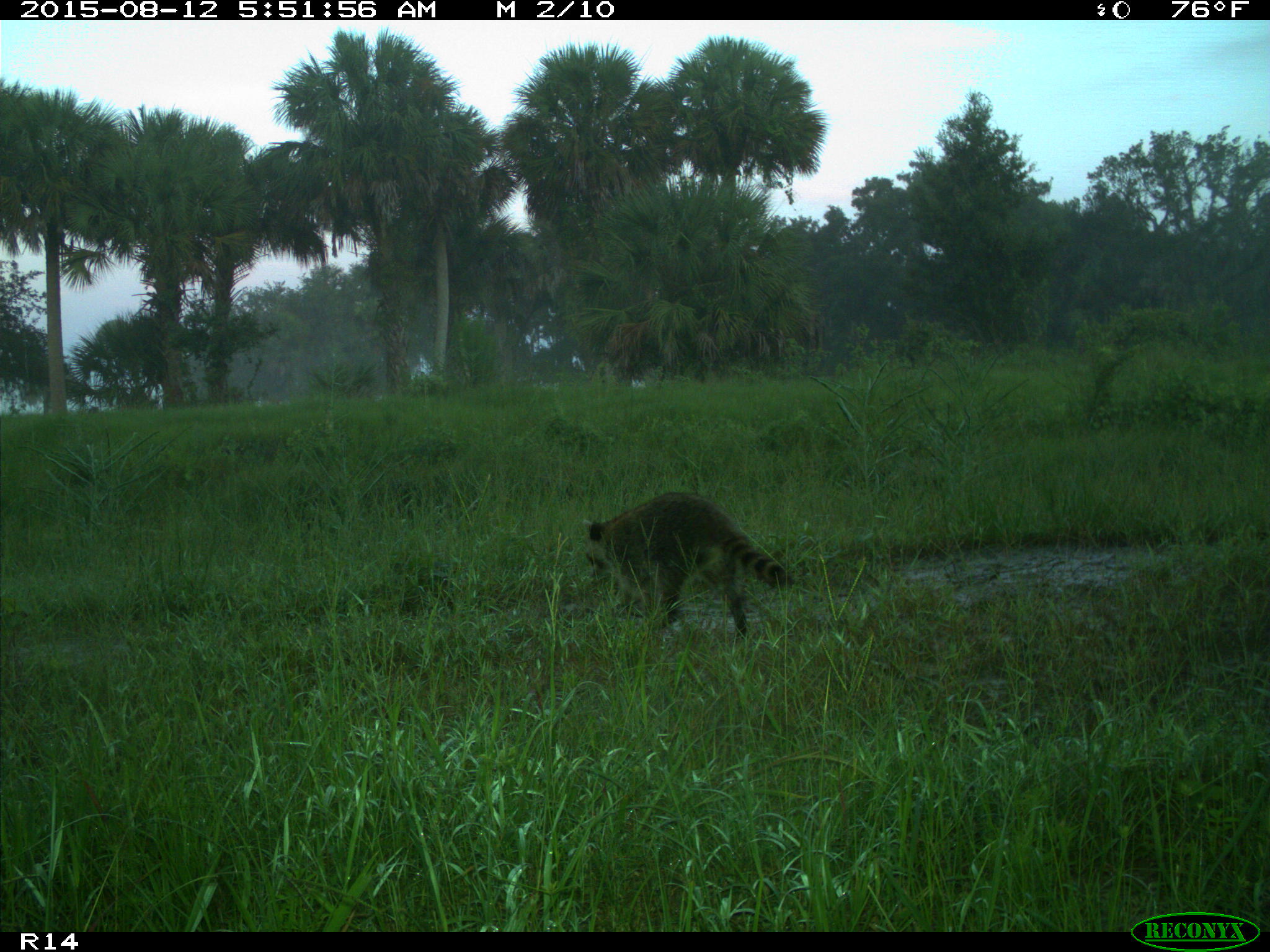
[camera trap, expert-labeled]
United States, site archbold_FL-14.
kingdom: Animalia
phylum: Chordata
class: Mammalia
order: Carnivora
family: Procyonidae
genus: Procyon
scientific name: Procyon lotor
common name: common raccoon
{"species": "Procyon lotor (common raccoon)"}